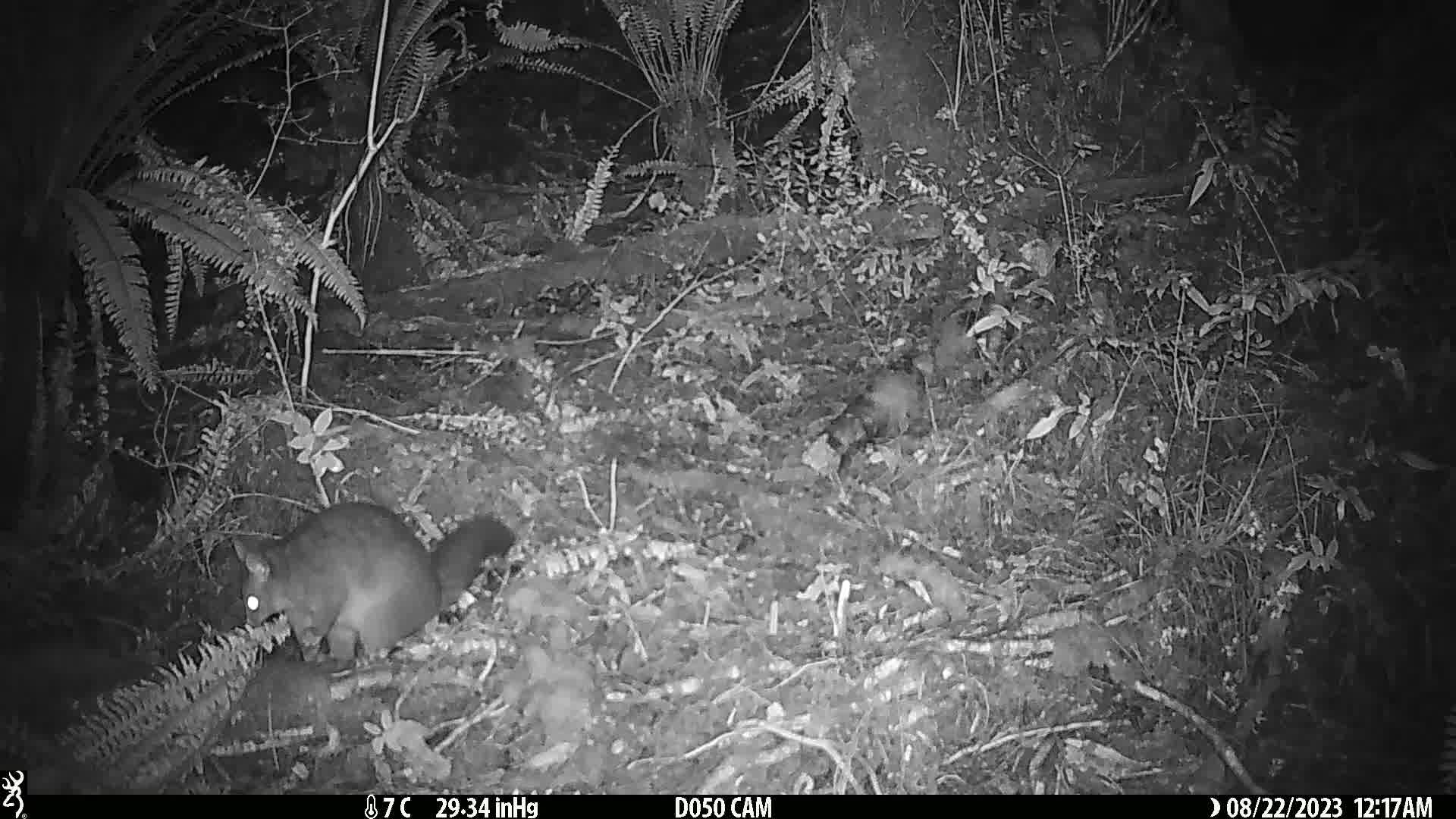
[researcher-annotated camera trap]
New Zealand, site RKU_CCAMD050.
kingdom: Animalia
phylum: Chordata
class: Mammalia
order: Diprotodontia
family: Phalangeridae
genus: Trichosurus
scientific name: Trichosurus vulpecula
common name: common brushtail possum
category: possum